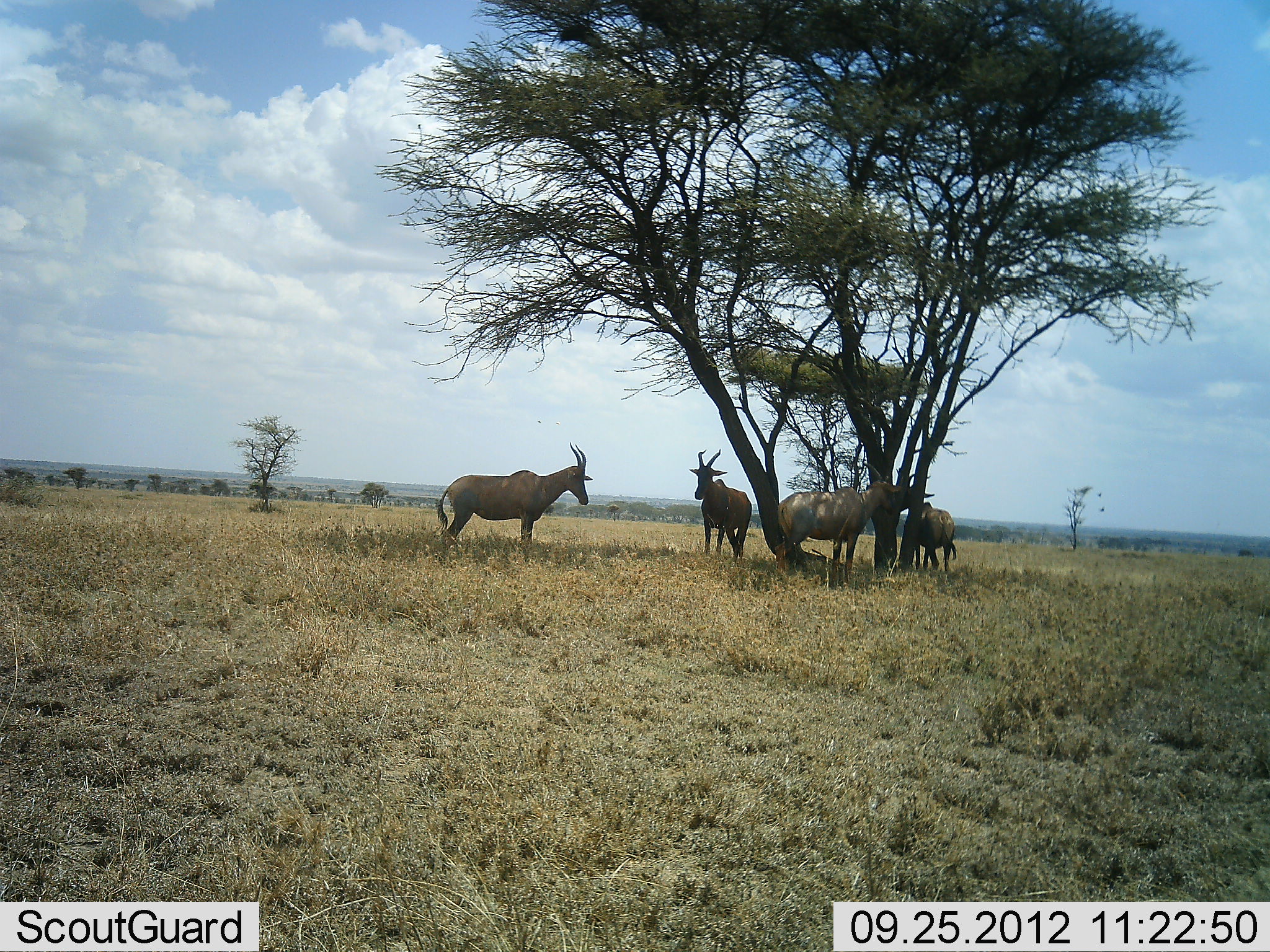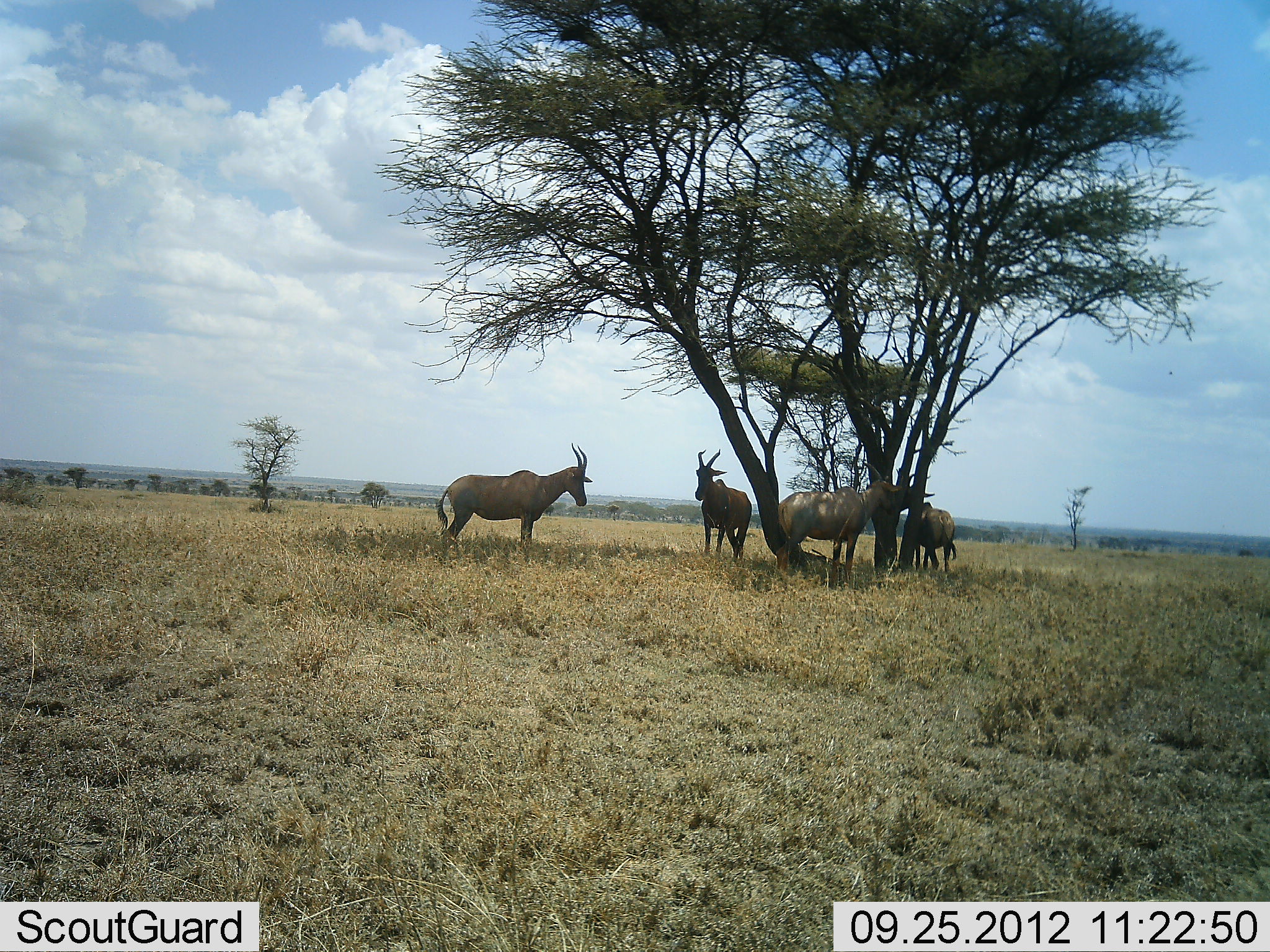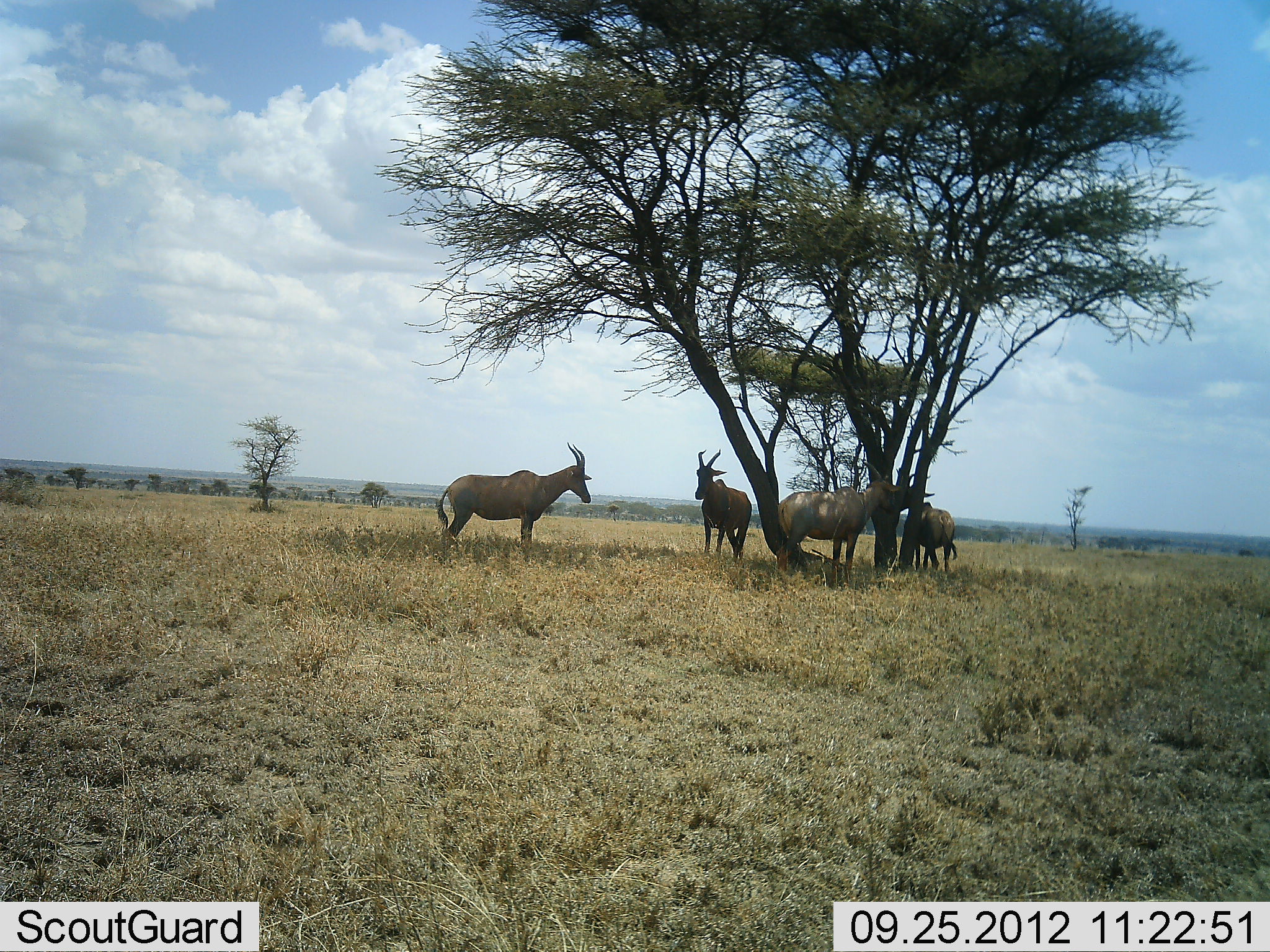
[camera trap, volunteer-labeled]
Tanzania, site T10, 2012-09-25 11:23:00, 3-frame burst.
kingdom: Animalia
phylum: Chordata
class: Mammalia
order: Artiodactyla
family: Bovidae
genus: Damaliscus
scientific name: Damaliscus lunatus jimela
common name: topi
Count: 4.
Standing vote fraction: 90%.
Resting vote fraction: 10%.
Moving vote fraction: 0%.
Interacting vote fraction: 0%.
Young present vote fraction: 0%.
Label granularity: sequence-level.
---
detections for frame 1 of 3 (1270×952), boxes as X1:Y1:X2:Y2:
animal: 436:442:594:562; 774:461:905:590; 689:449:752:563; 899:473:958:572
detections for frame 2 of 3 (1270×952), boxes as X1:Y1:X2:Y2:
animal: 435:442:593:552; 776:461:903:580; 695:449:753:561; 904:474:957:575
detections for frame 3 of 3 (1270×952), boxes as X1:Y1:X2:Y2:
animal: 436:442:592:562; 776:459:909:589; 695:449:752:564; 901:475:957:575